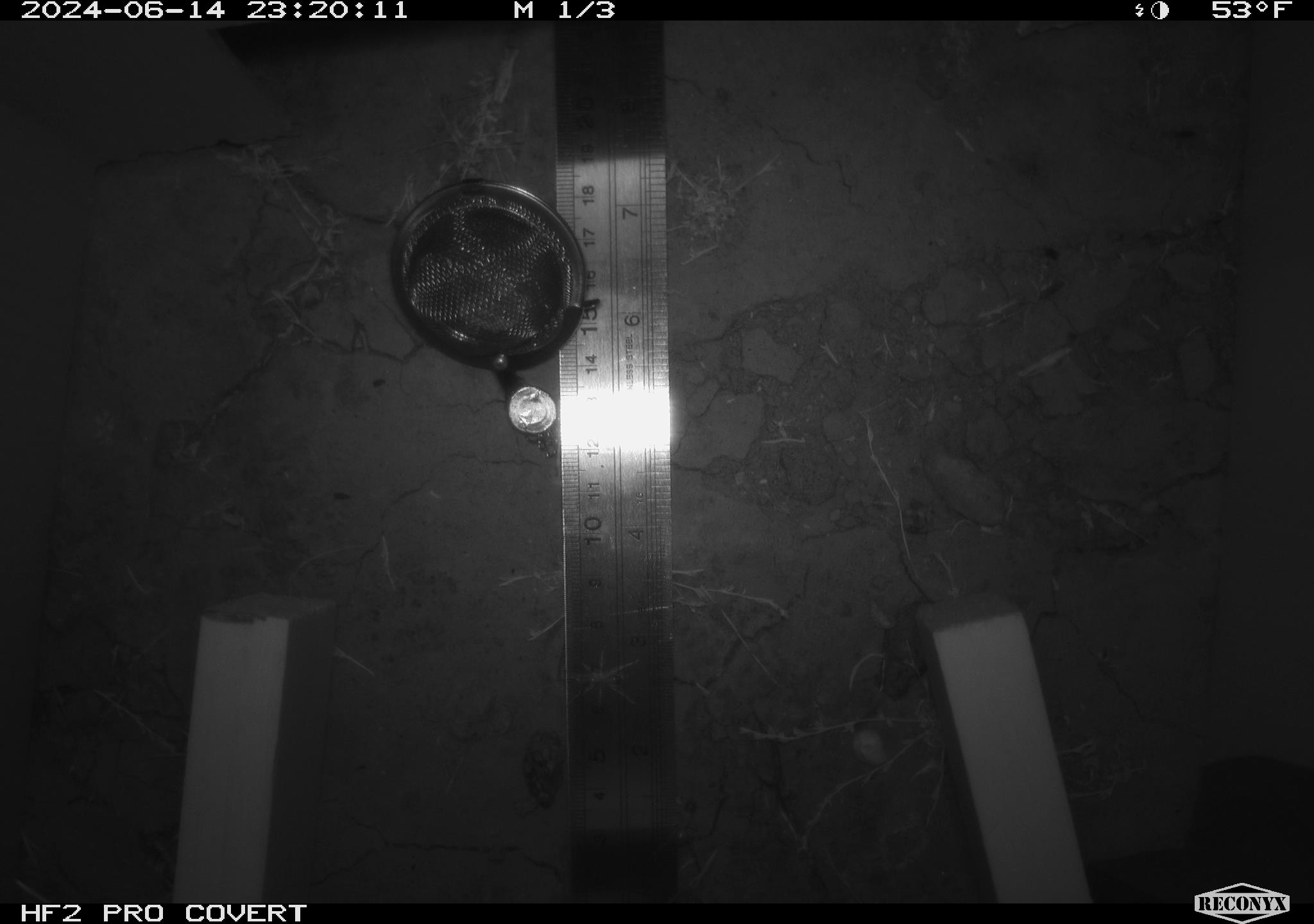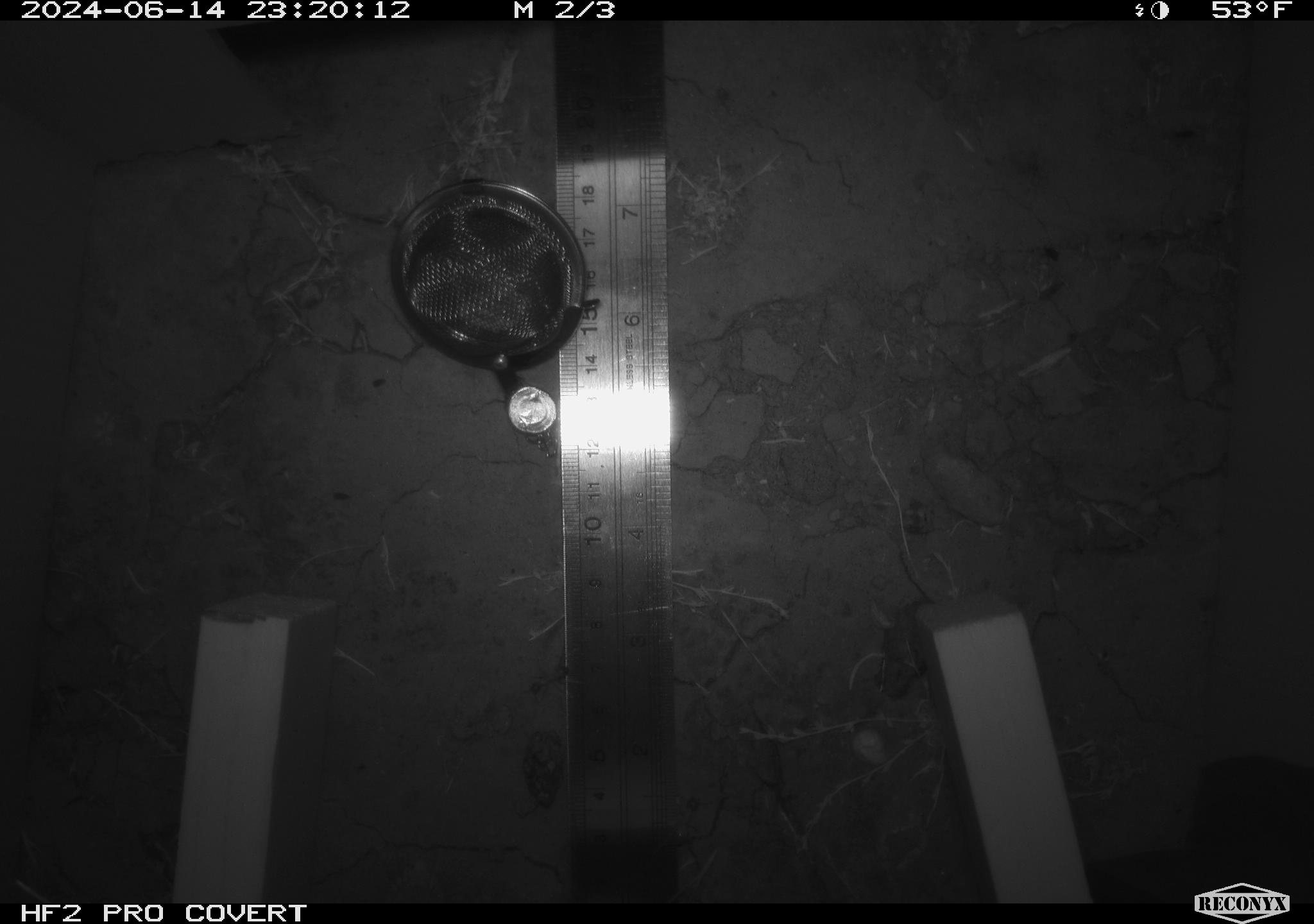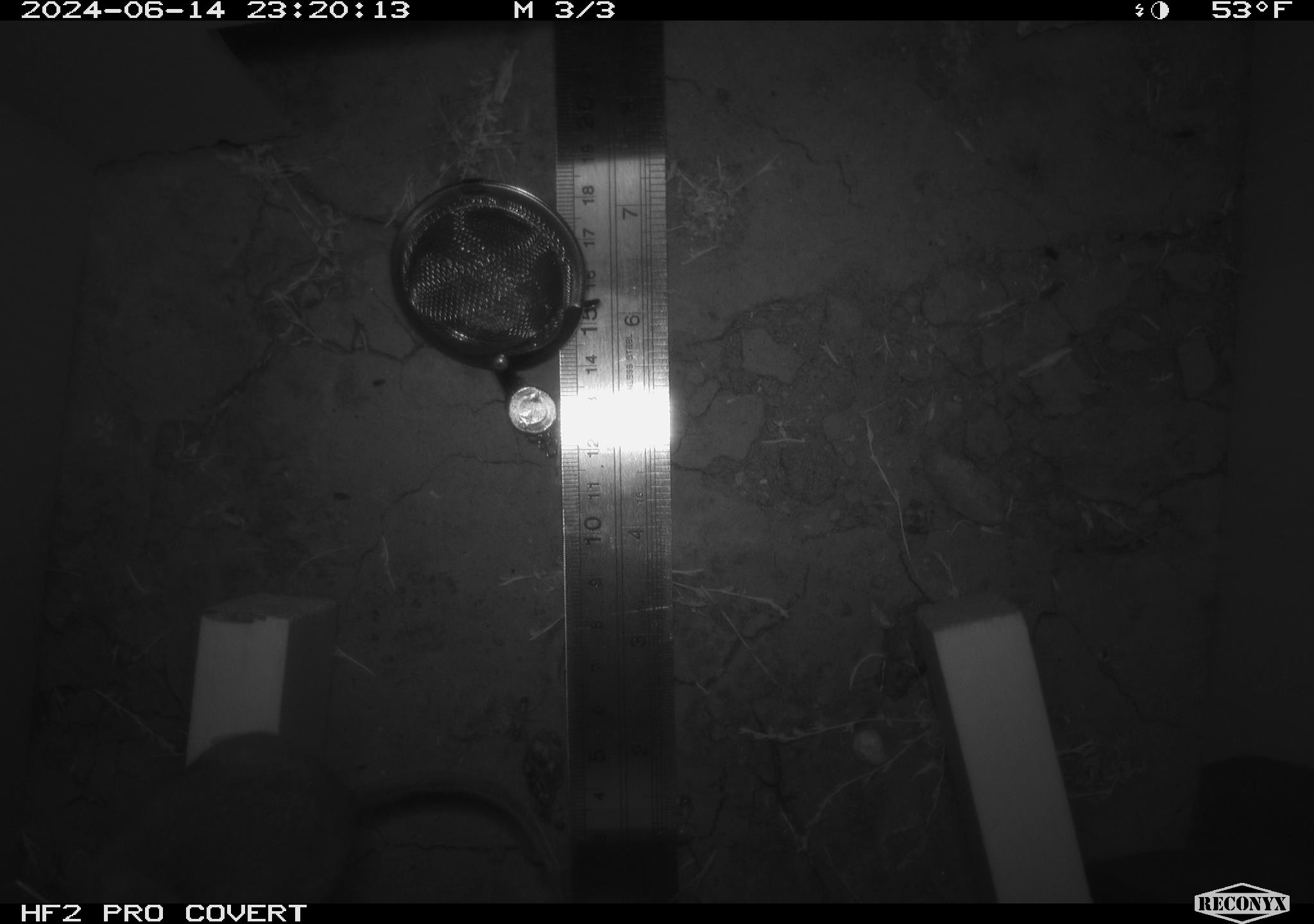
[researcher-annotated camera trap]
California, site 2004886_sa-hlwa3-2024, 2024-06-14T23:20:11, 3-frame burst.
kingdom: Animalia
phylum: Chordata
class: Mammalia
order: Rodentia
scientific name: Rodentia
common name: mouse species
Mouse species (Rodentia).